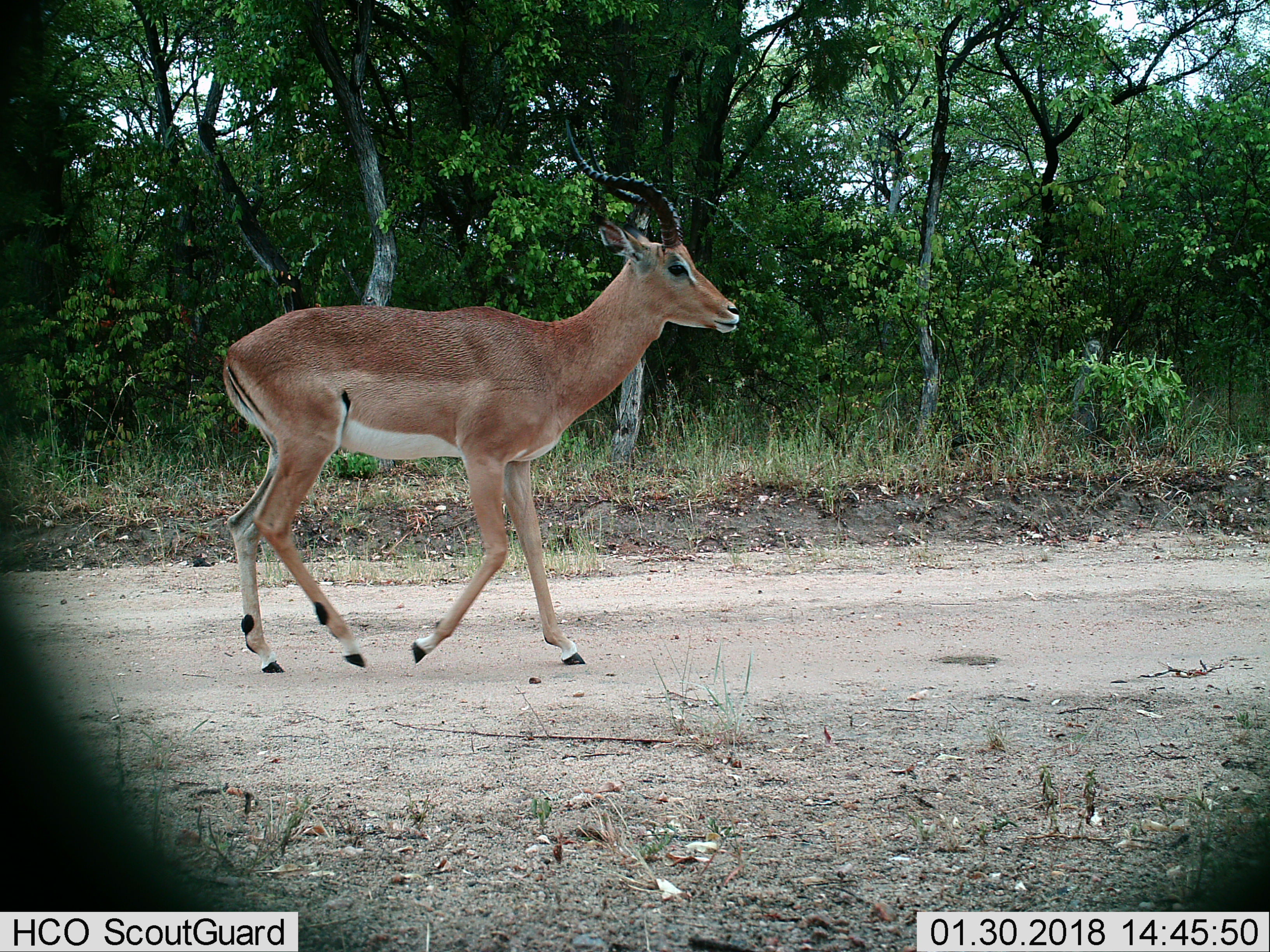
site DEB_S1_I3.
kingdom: Animalia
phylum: Chordata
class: Mammalia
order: Artiodactyla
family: Bovidae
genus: Aepyceros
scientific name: Aepyceros melampus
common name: impala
Impala (Aepyceros melampus), count 1. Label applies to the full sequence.